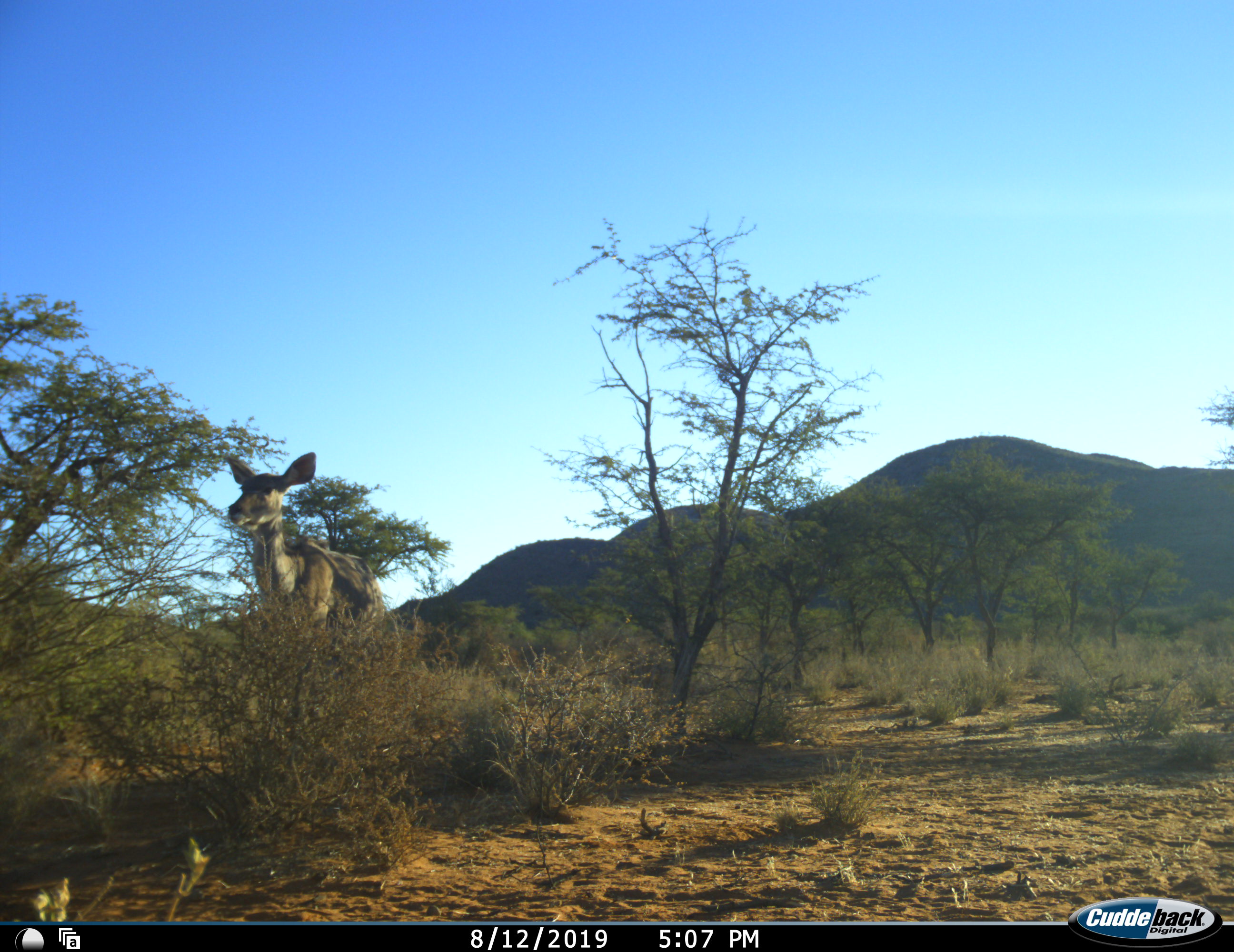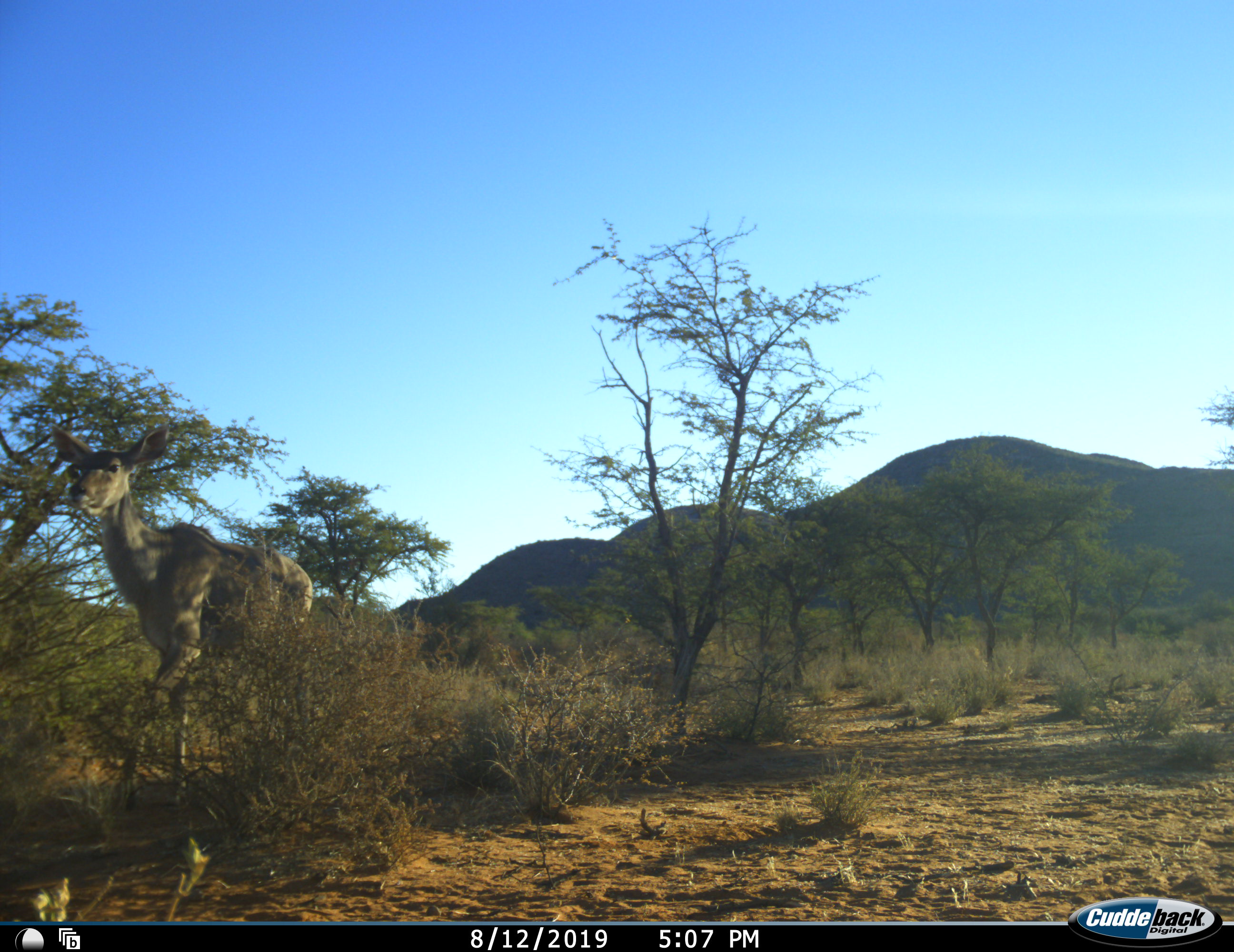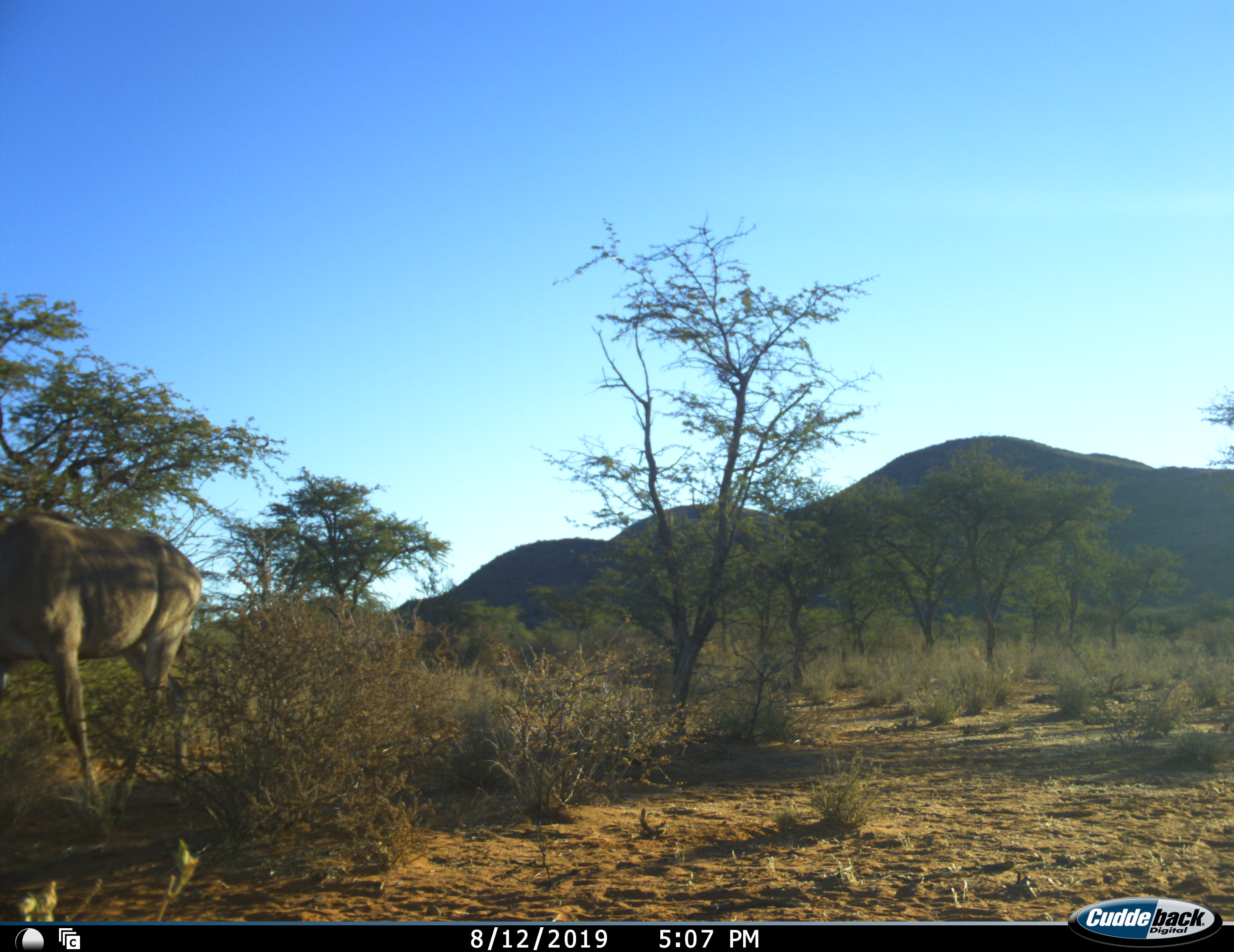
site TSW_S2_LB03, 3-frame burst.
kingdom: Animalia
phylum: Chordata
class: Mammalia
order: Artiodactyla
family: Bovidae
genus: Tragelaphus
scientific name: Tragelaphus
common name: kudu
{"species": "kudu (Tragelaphus)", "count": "1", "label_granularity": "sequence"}